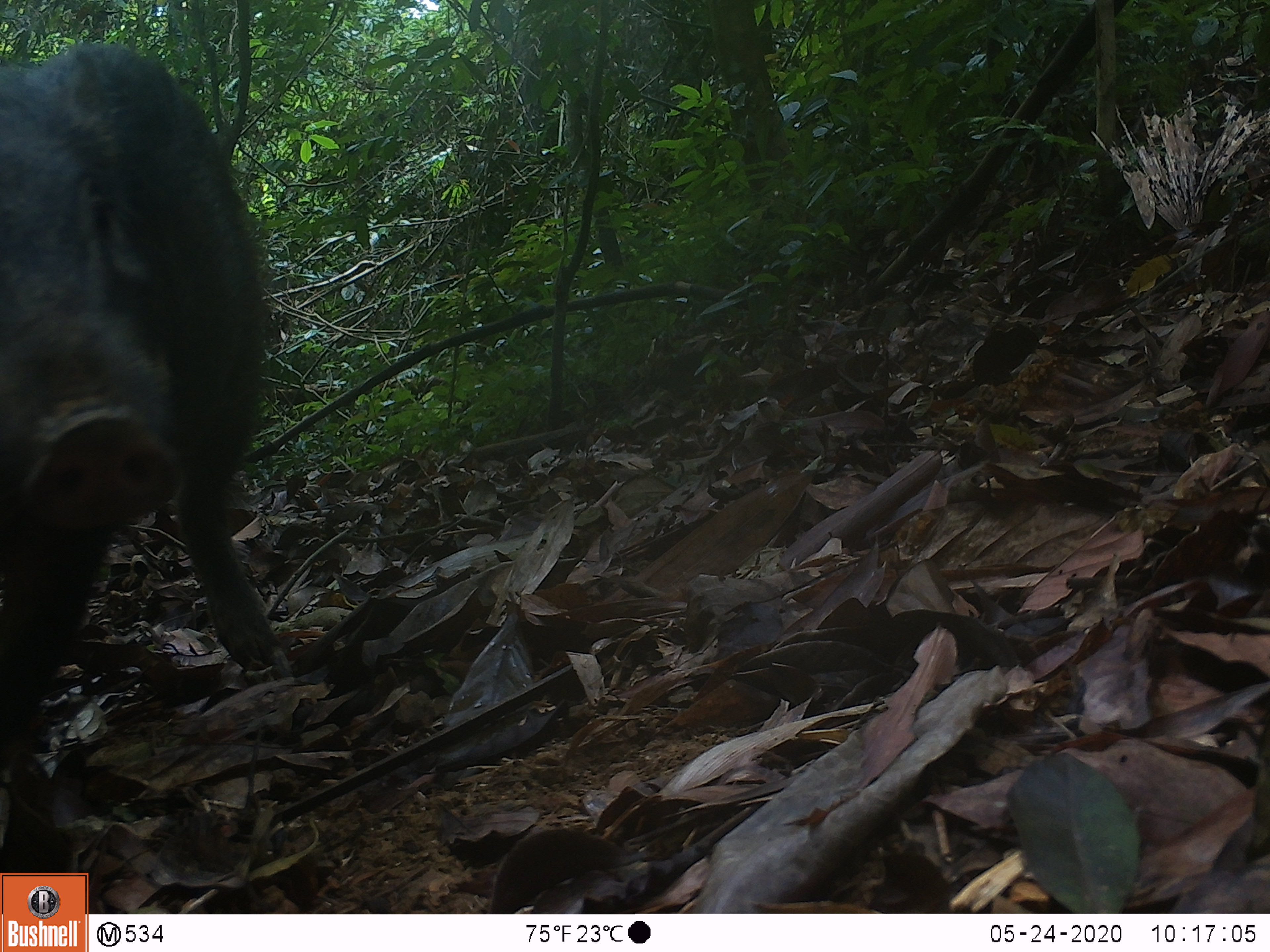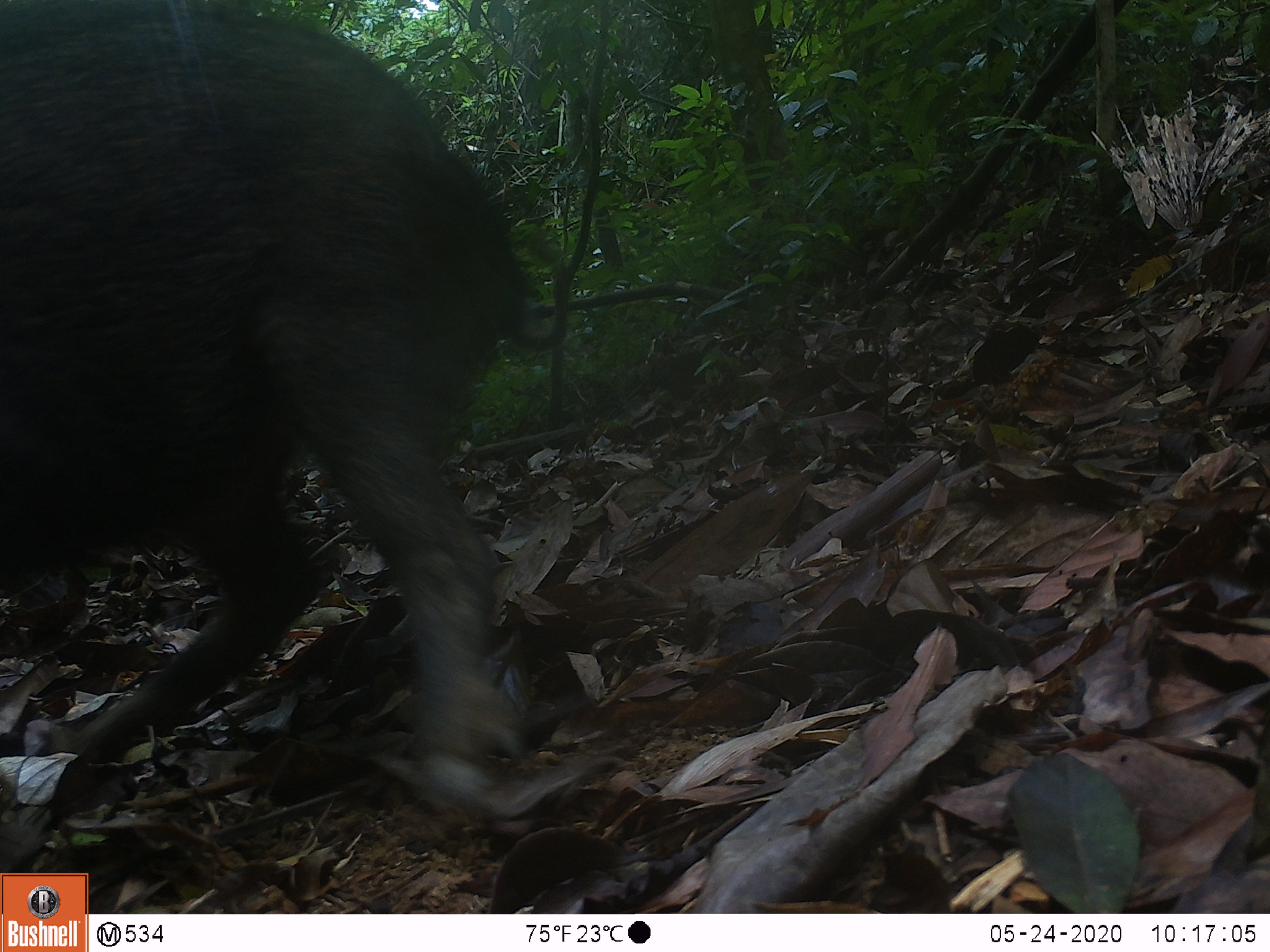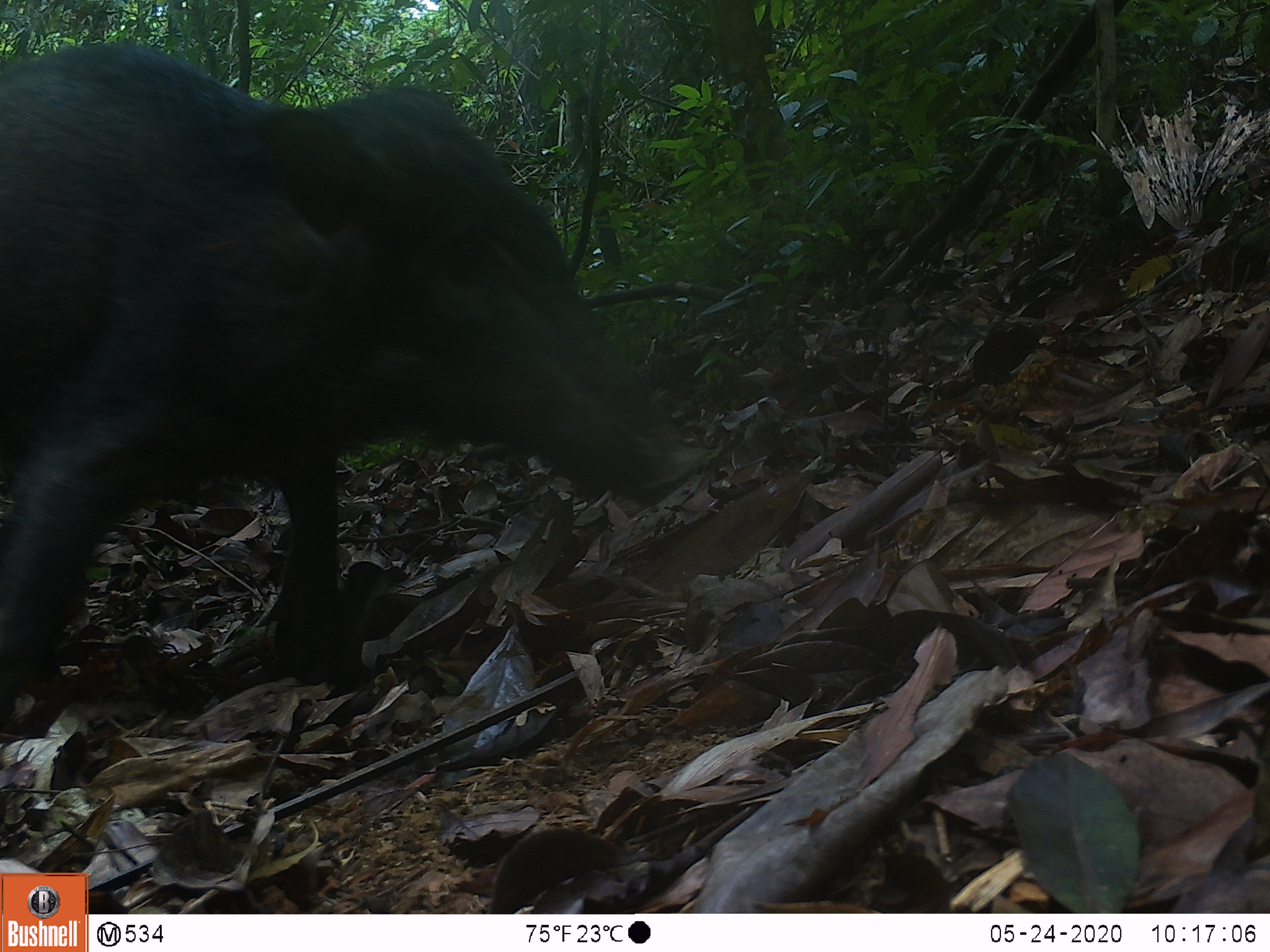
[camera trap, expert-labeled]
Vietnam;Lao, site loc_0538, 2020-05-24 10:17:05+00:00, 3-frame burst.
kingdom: Animalia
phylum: Chordata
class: Mammalia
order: Artiodactyla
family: Suidae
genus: Sus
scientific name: Sus scrofa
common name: eurasian wild pig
Eurasian wild pig (Sus scrofa). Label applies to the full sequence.